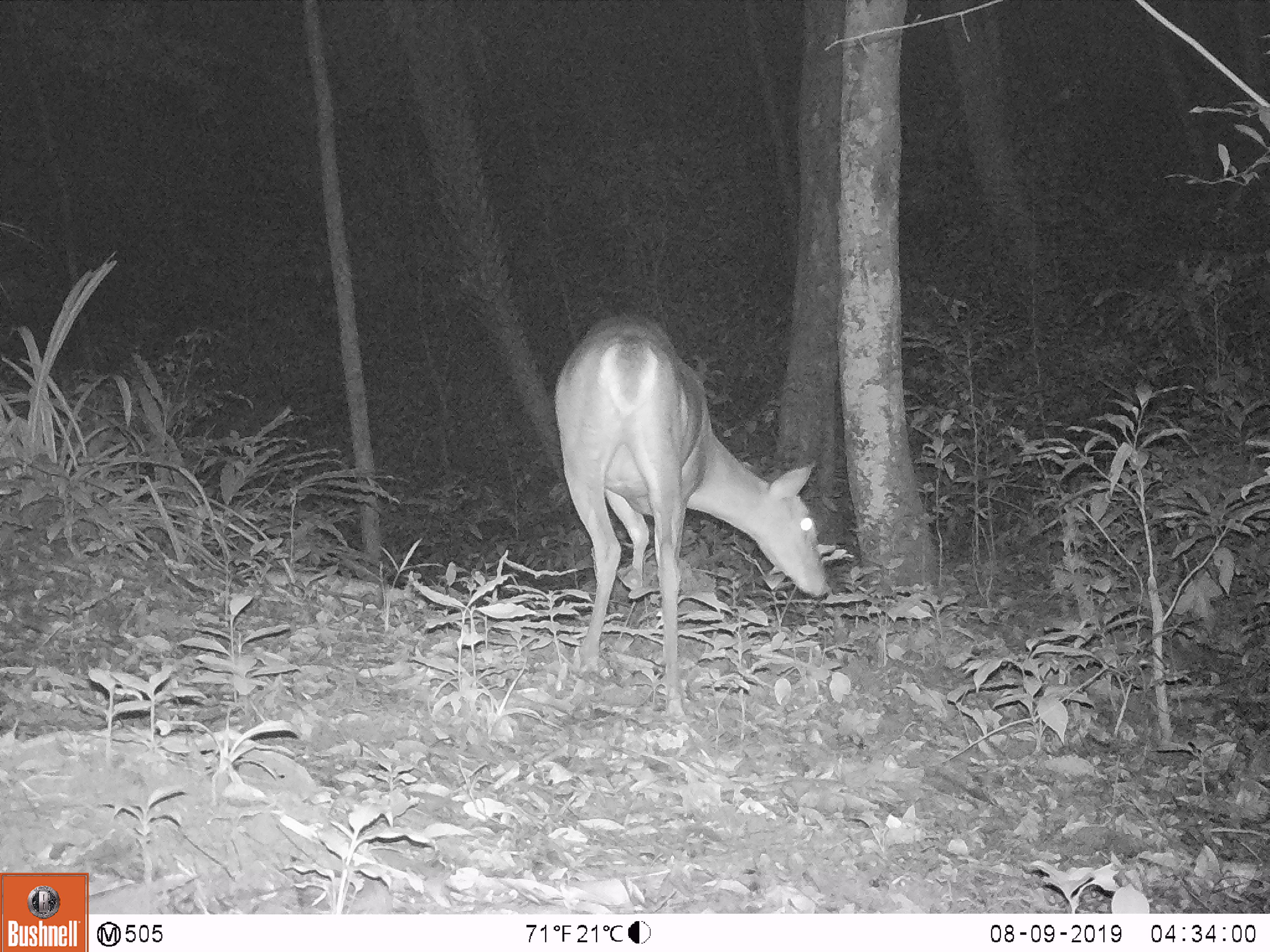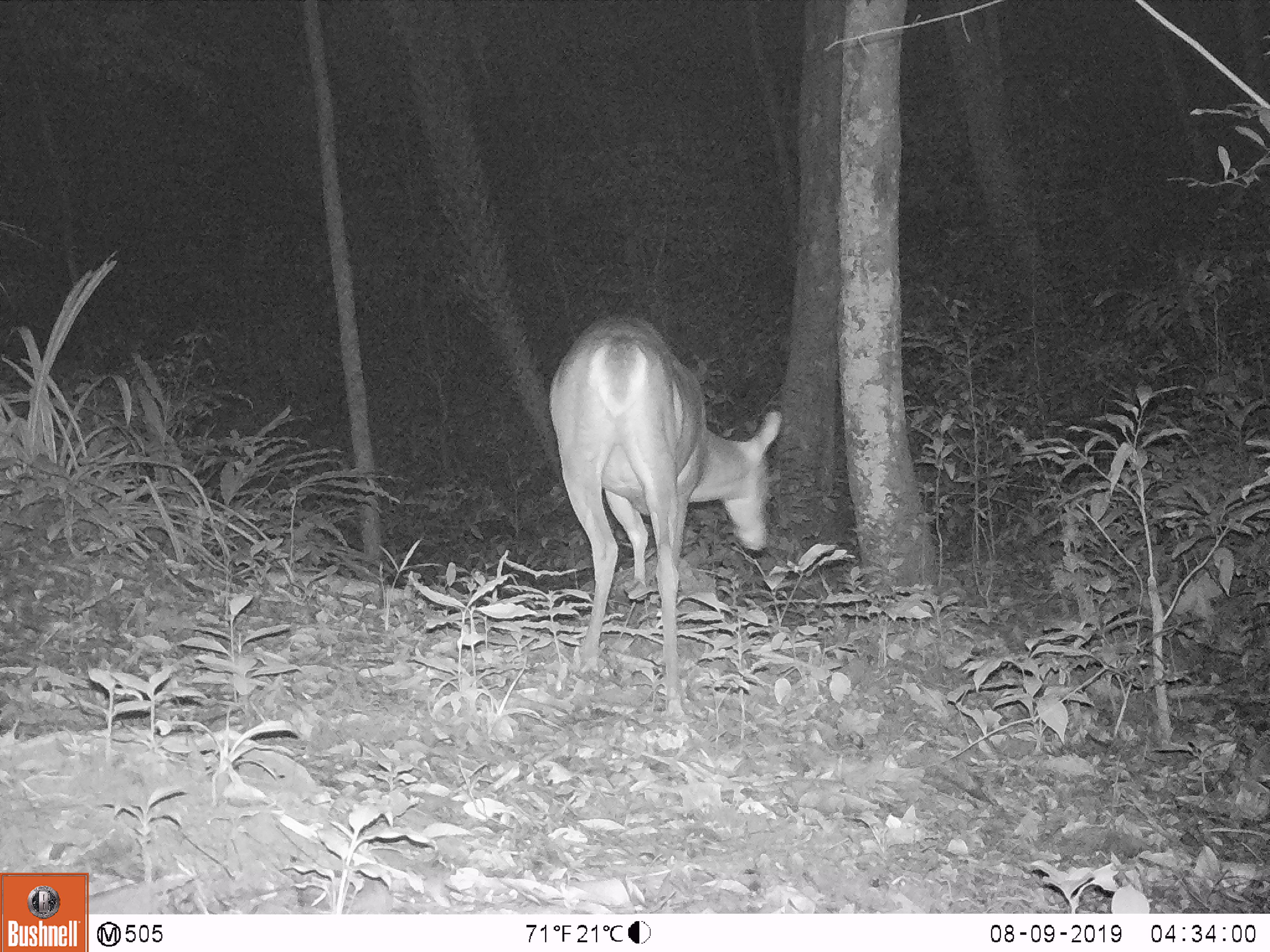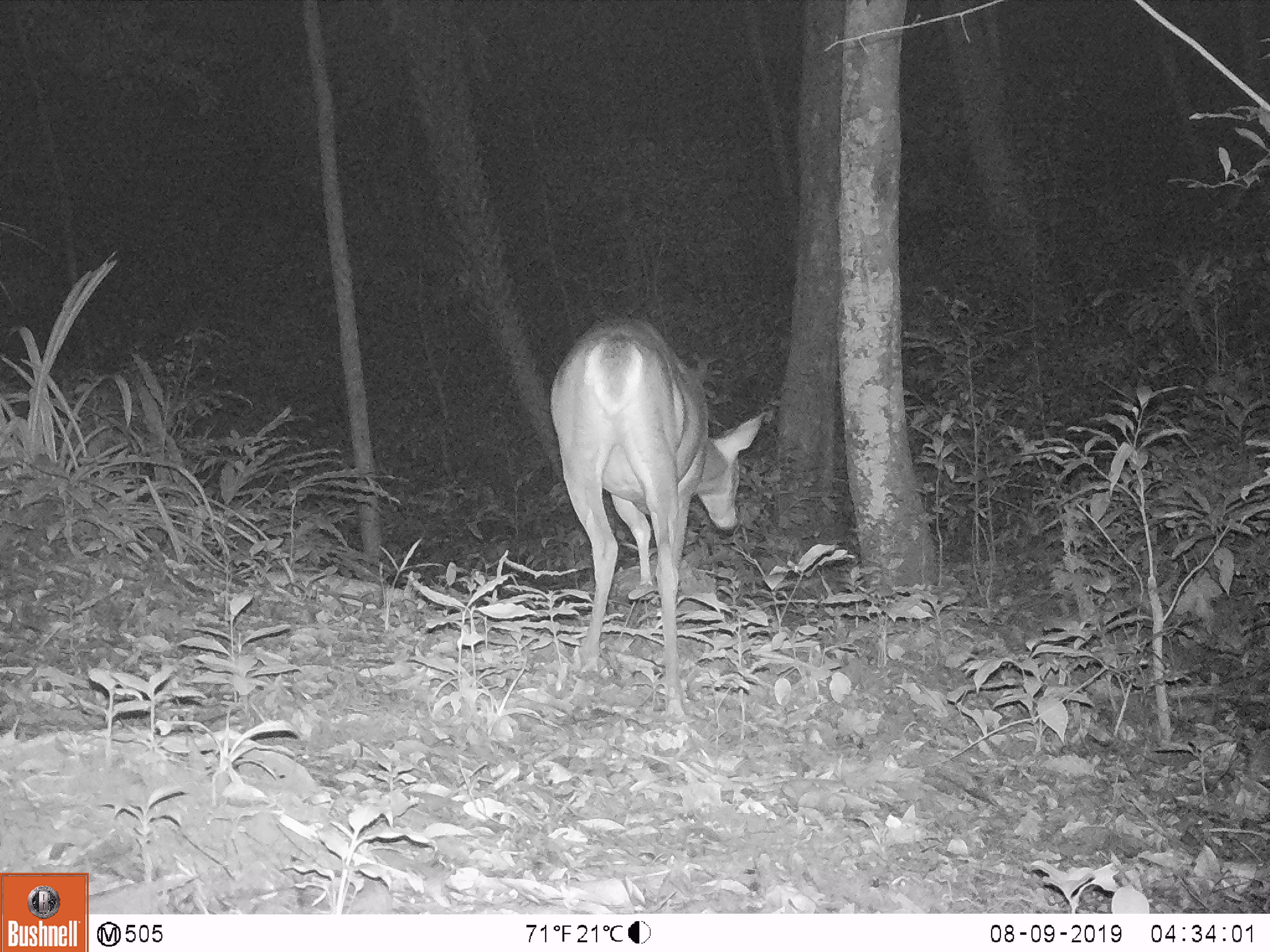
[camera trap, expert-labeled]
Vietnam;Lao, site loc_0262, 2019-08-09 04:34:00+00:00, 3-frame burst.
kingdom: Animalia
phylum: Chordata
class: Mammalia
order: Artiodactyla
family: Cervidae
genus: Muntiacus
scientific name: Muntiacus vuquangensis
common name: large-antlered muntjac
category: large antlered muntjac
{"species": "large antlered muntjac (large-antlered muntjac) (Muntiacus vuquangensis)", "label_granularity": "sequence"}